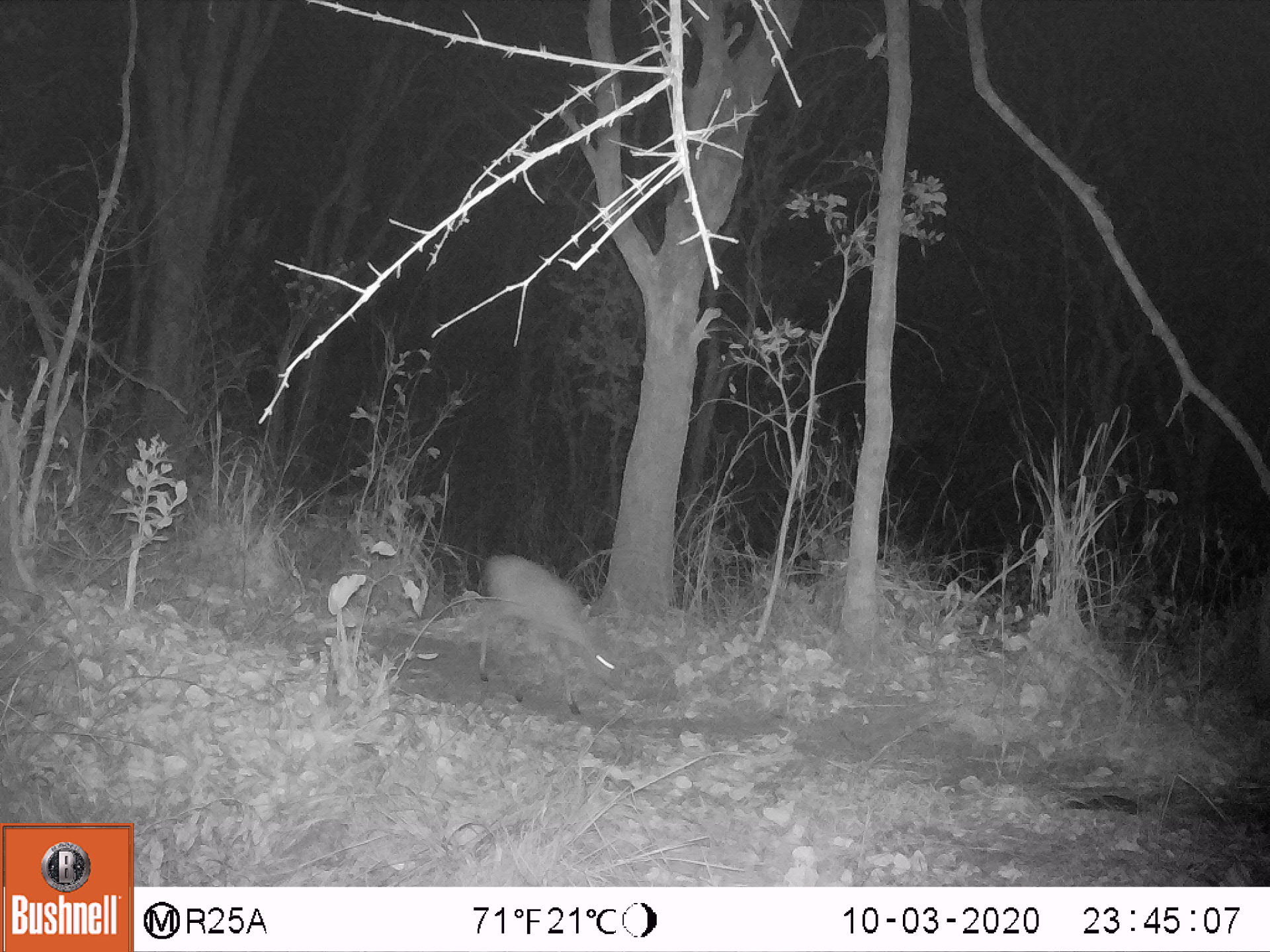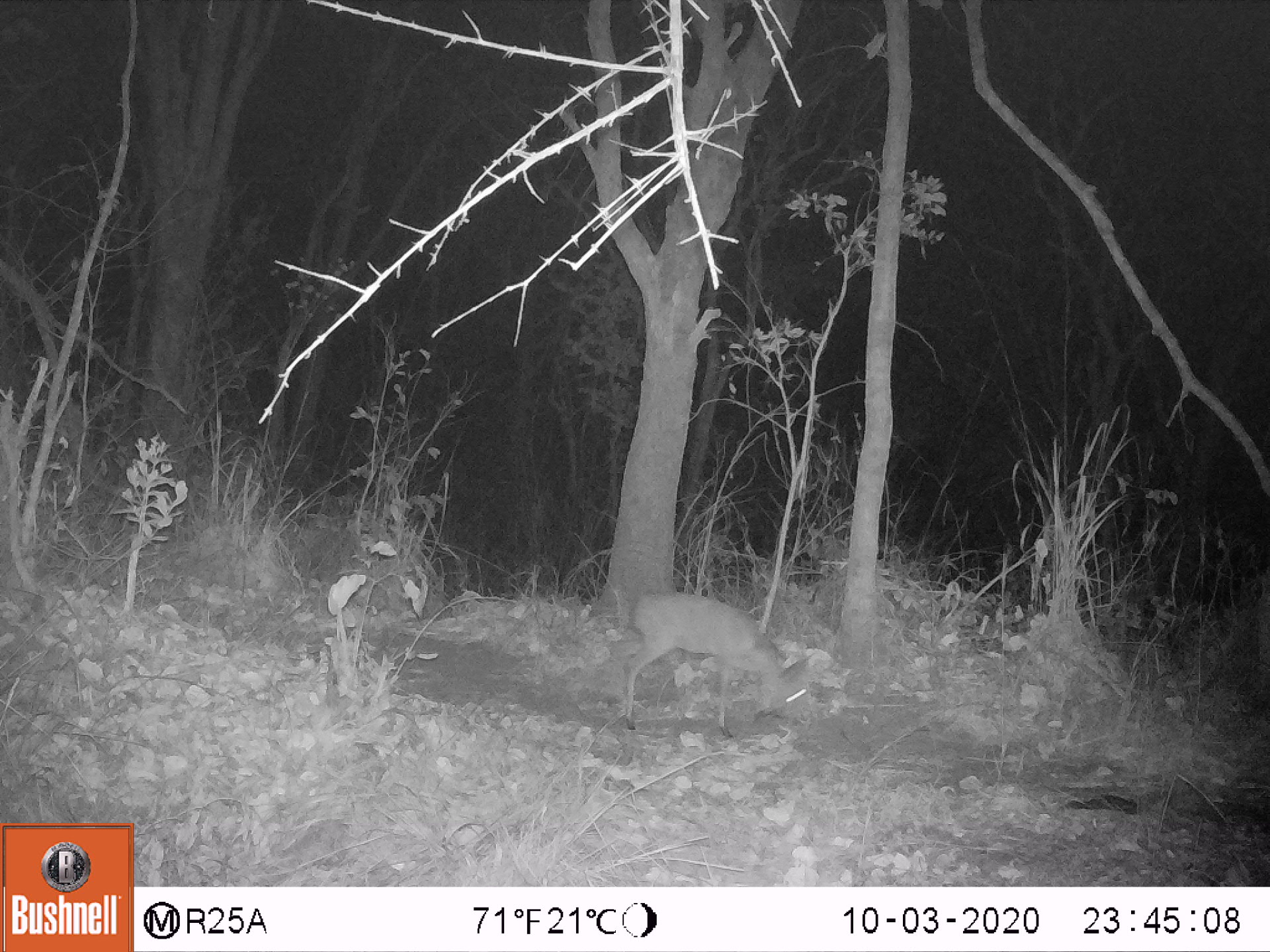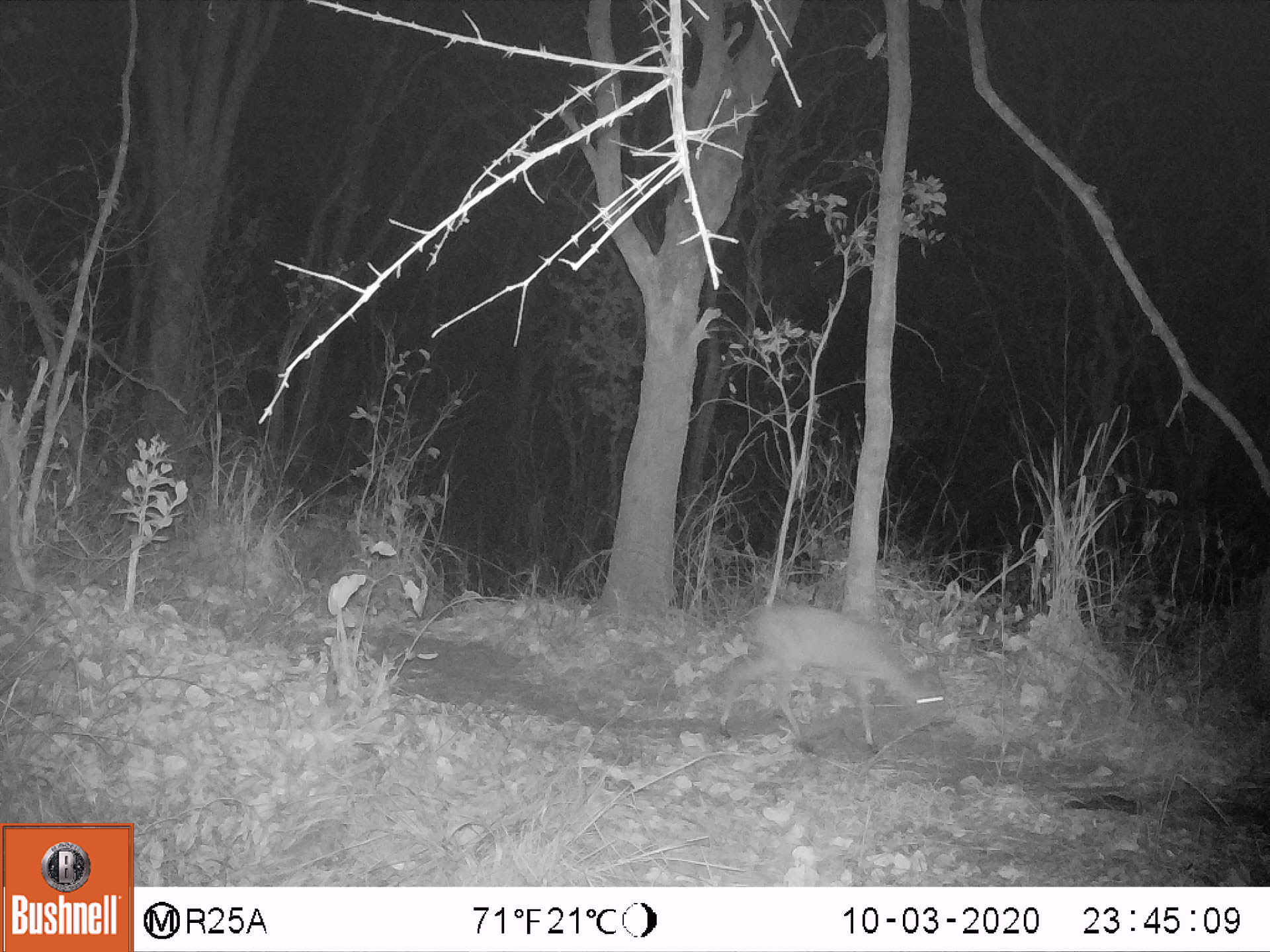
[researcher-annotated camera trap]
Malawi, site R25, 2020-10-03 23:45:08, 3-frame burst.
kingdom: Animalia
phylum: Chordata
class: Mammalia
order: Artiodactyla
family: Bovidae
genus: Sylvicapra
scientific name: Sylvicapra grimmia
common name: common duiker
Common duiker (Sylvicapra grimmia), count 1.